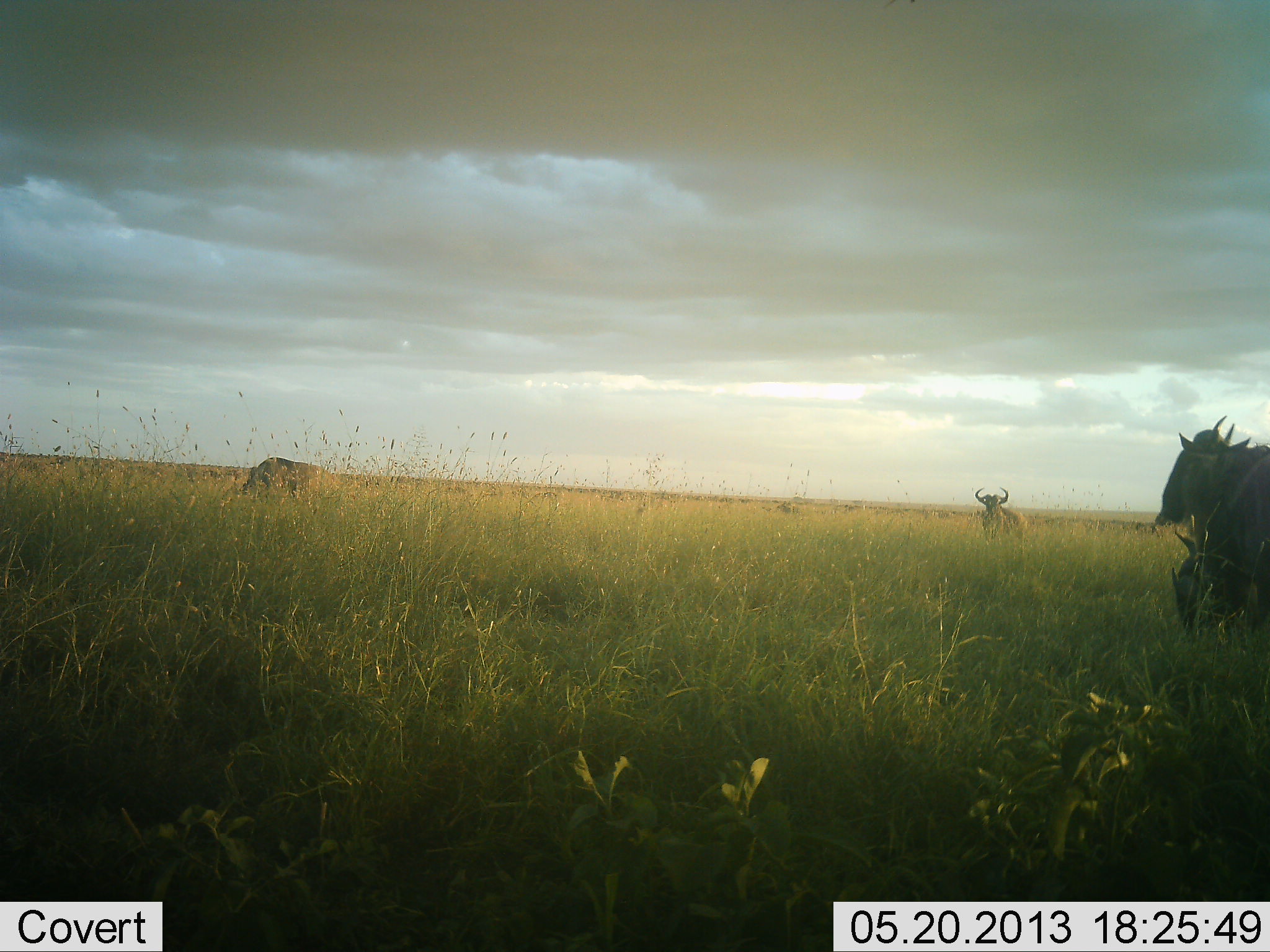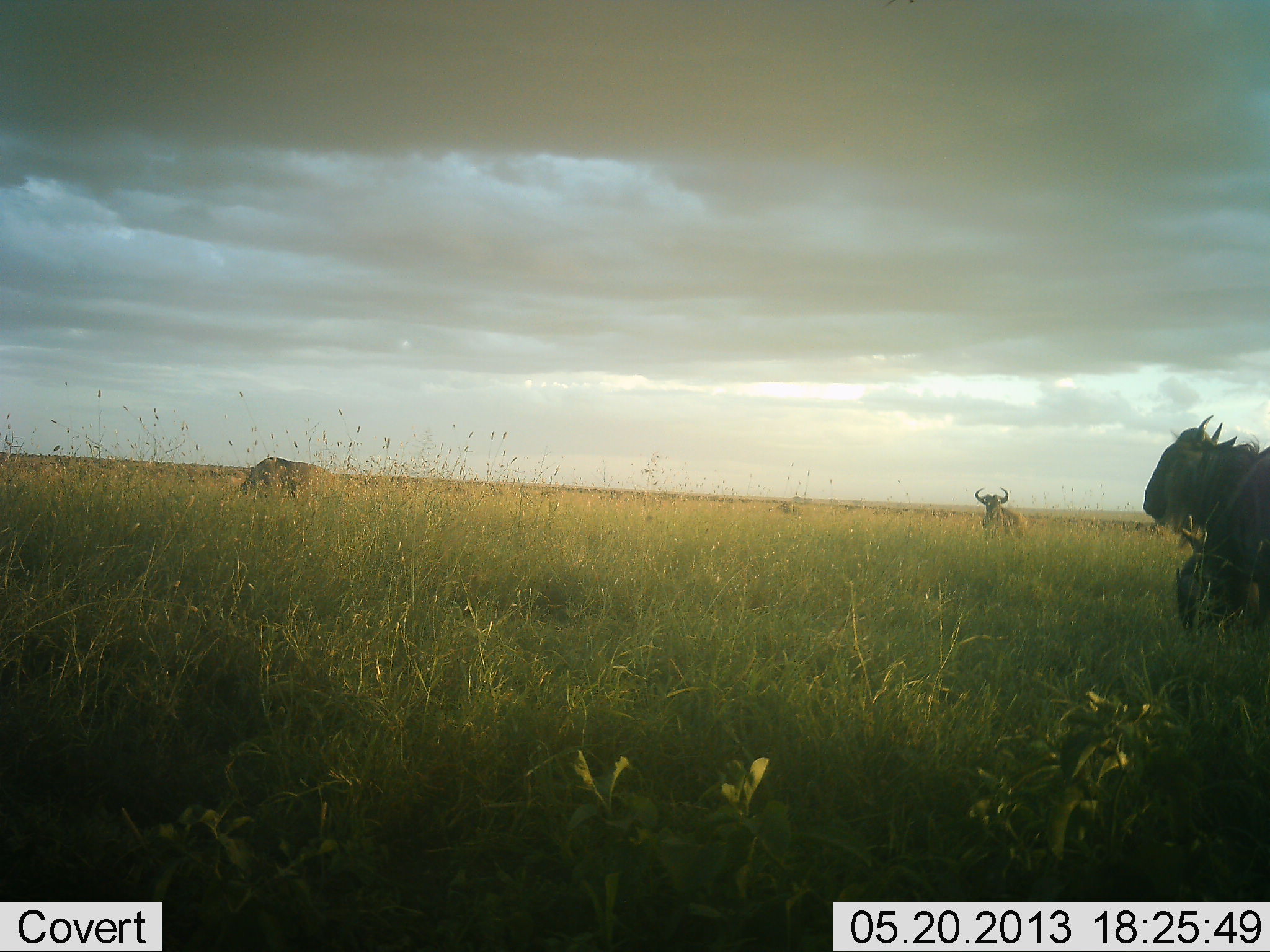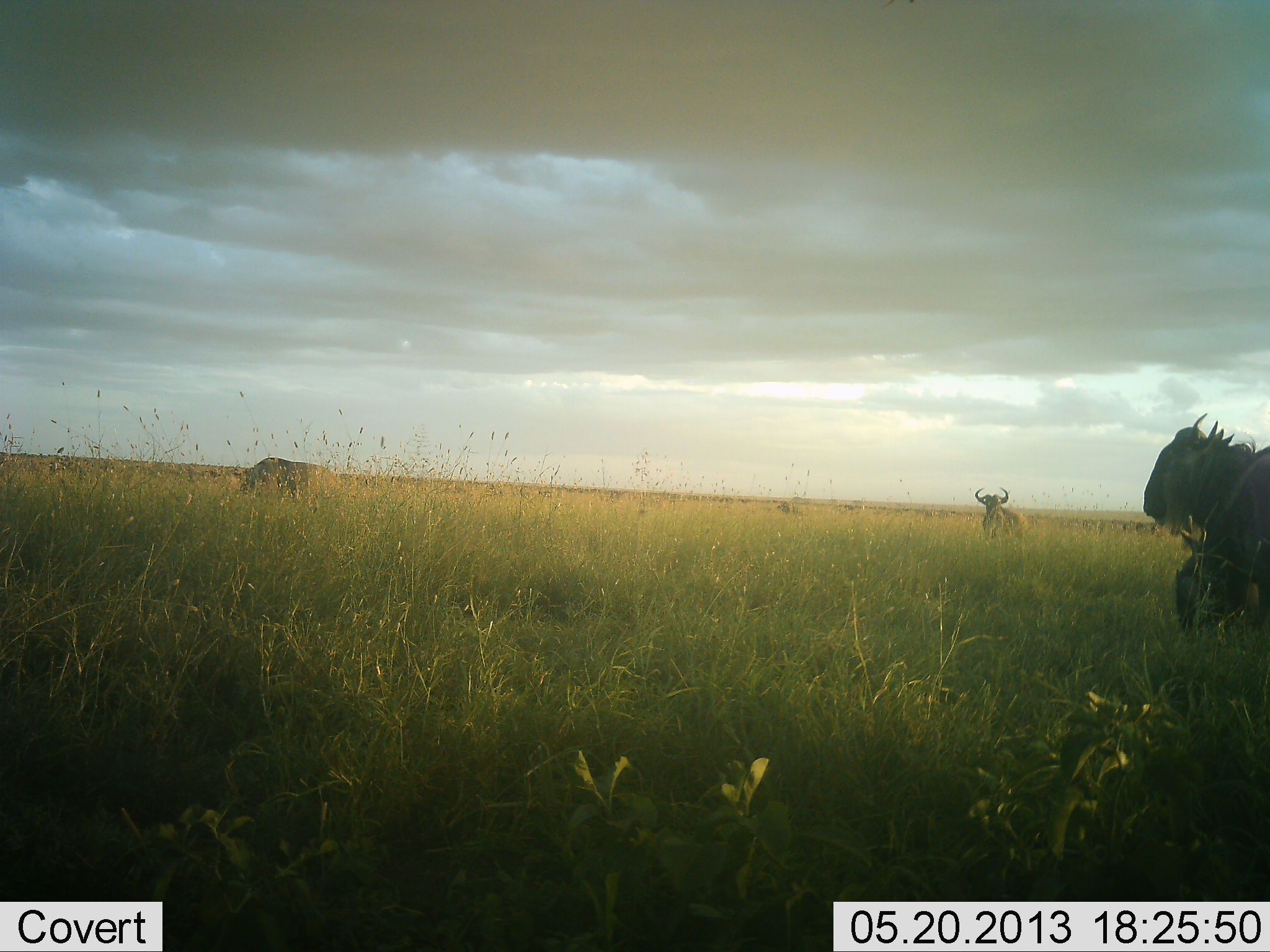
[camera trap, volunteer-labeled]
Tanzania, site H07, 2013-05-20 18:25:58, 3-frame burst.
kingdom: Animalia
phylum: Chordata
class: Mammalia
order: Artiodactyla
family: Bovidae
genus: Connochaetes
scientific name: Connochaetes taurinus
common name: blue wildebeest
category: wildebeest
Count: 4.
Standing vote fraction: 93%.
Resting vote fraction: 7%.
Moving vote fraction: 7%.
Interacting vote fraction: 0%.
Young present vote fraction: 7%.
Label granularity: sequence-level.